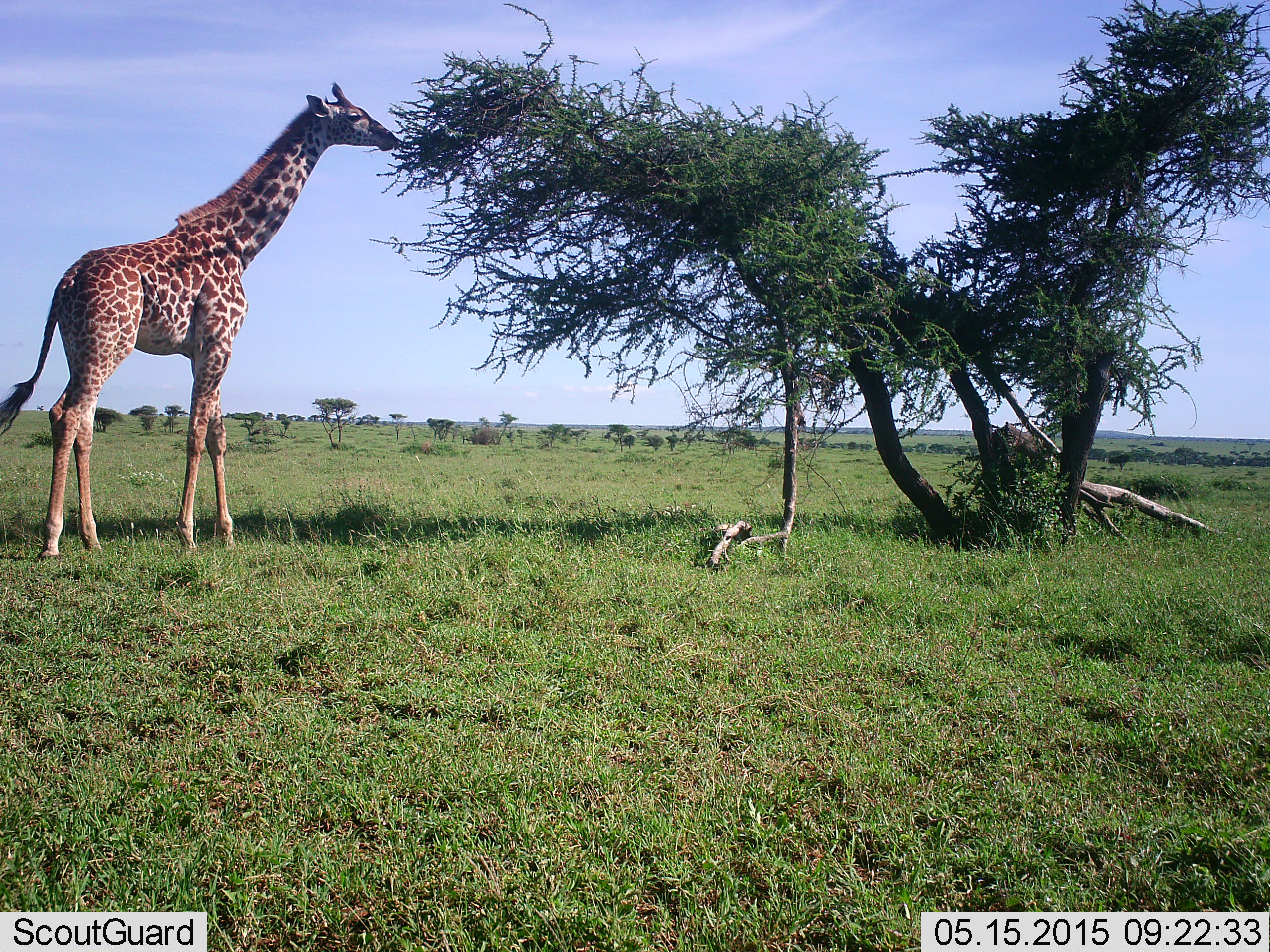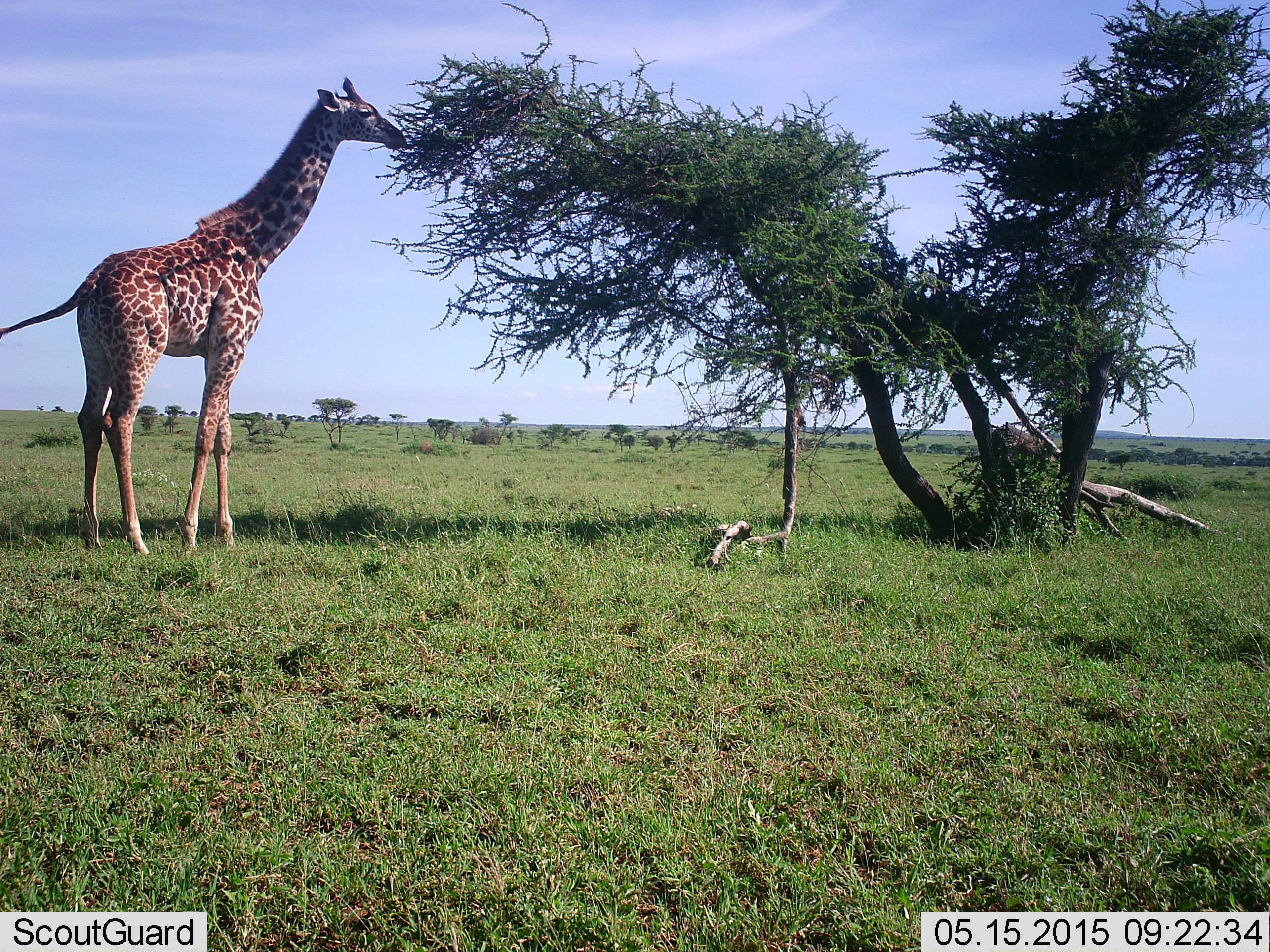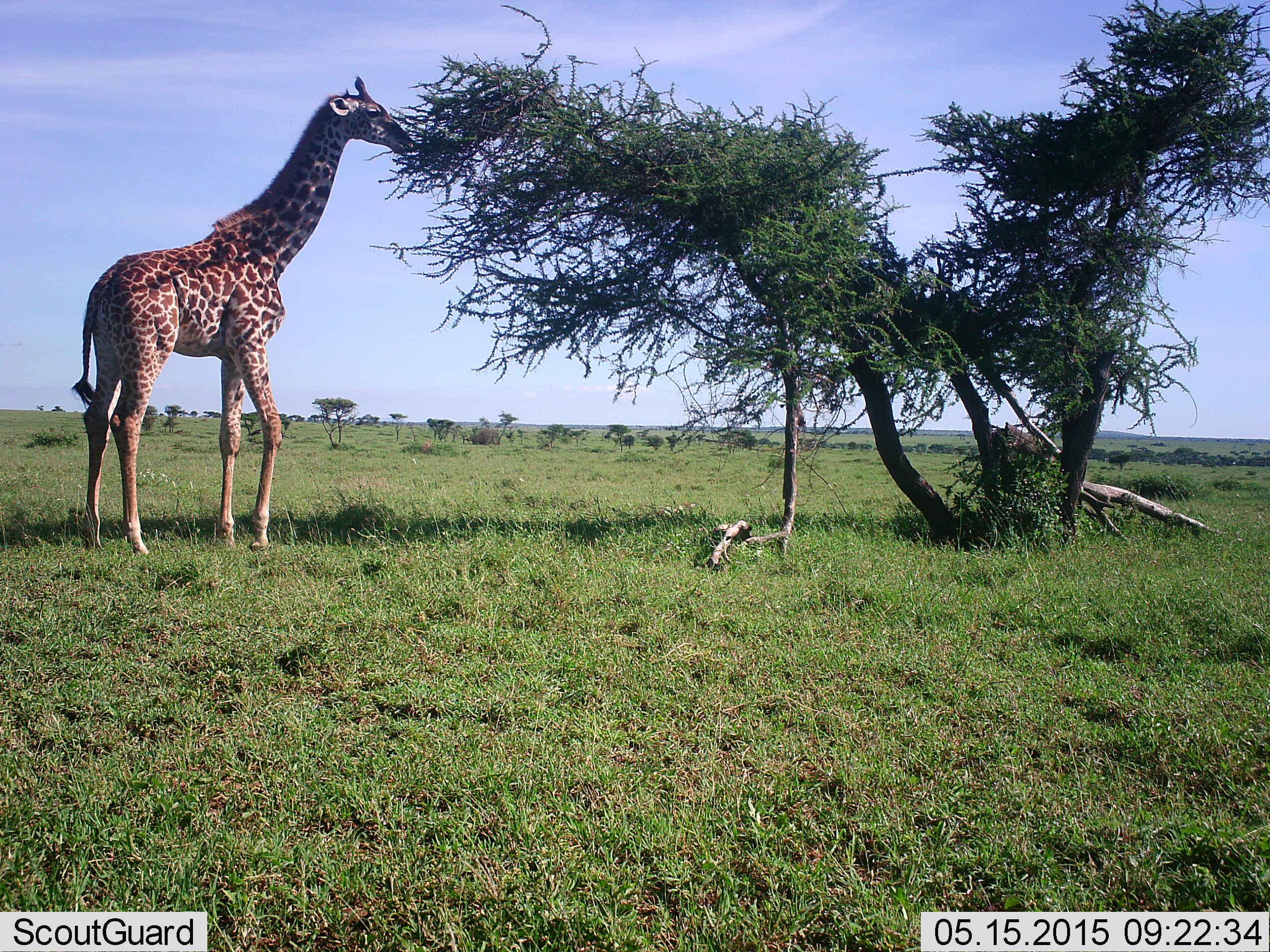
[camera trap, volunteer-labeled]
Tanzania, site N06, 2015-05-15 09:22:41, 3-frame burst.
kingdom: Animalia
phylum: Chordata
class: Mammalia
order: Artiodactyla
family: Giraffidae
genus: Giraffa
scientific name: Giraffa camelopardalis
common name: giraffe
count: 1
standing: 20%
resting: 0%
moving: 10%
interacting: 0%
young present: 0%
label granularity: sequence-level